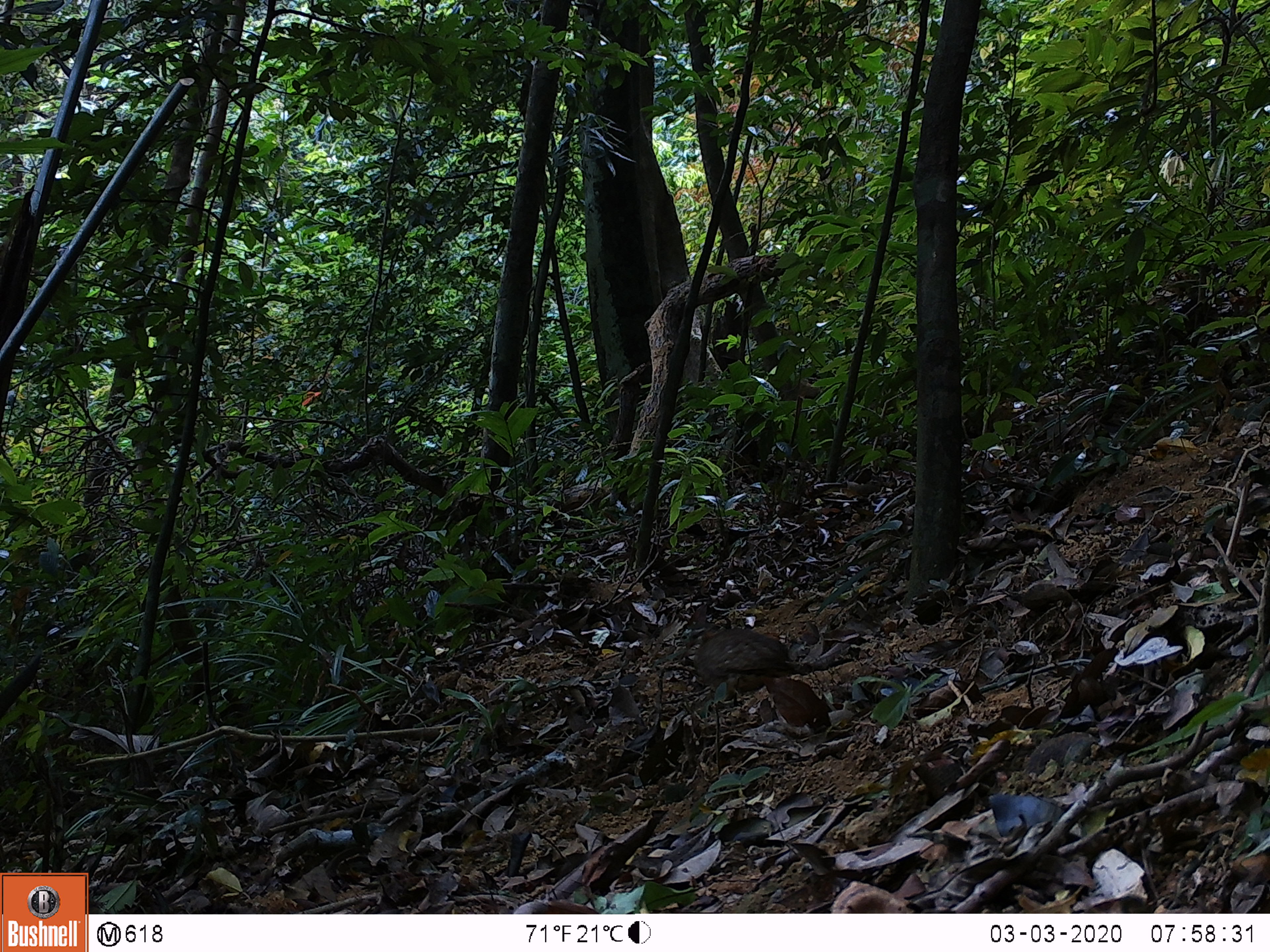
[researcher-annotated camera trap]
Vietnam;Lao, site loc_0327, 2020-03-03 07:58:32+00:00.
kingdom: Animalia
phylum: Chordata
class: Aves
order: Galliformes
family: Phasianidae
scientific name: Phasianidae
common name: partridge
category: unidentified partridge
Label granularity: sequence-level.